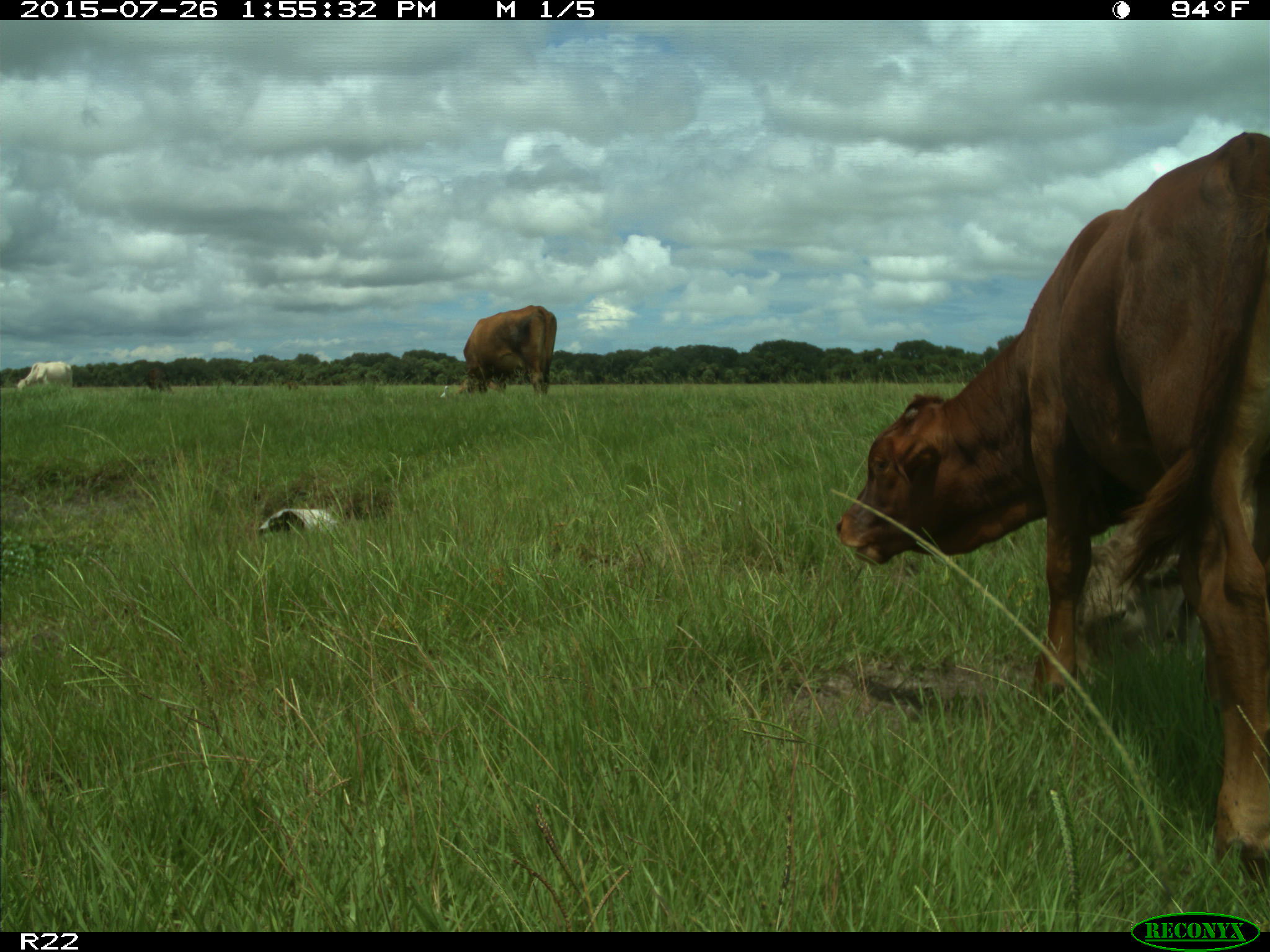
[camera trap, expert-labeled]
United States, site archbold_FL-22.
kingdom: Animalia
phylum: Chordata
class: Mammalia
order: Artiodactyla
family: Bovidae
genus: Bos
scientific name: Bos taurus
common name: domestic cow